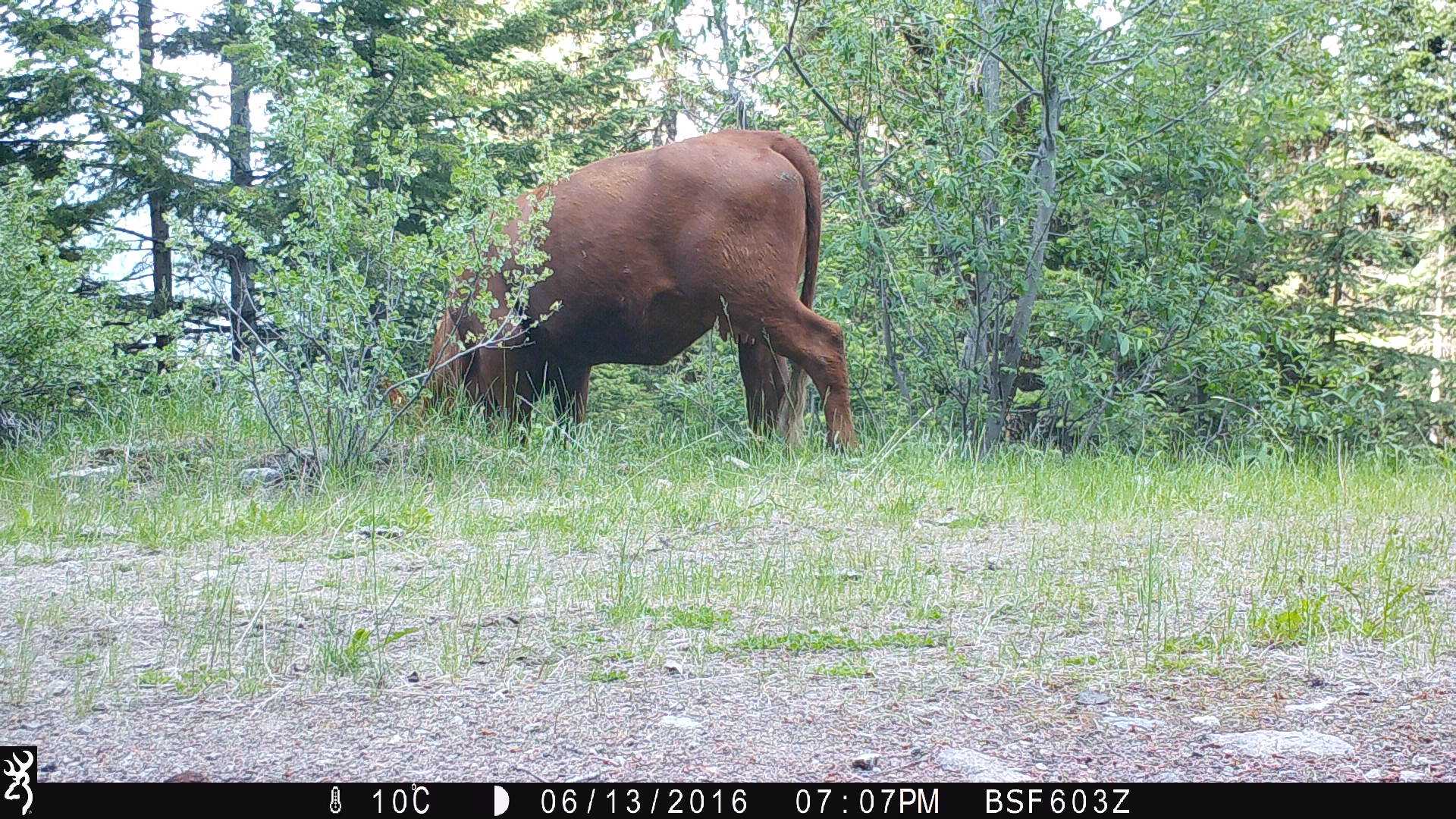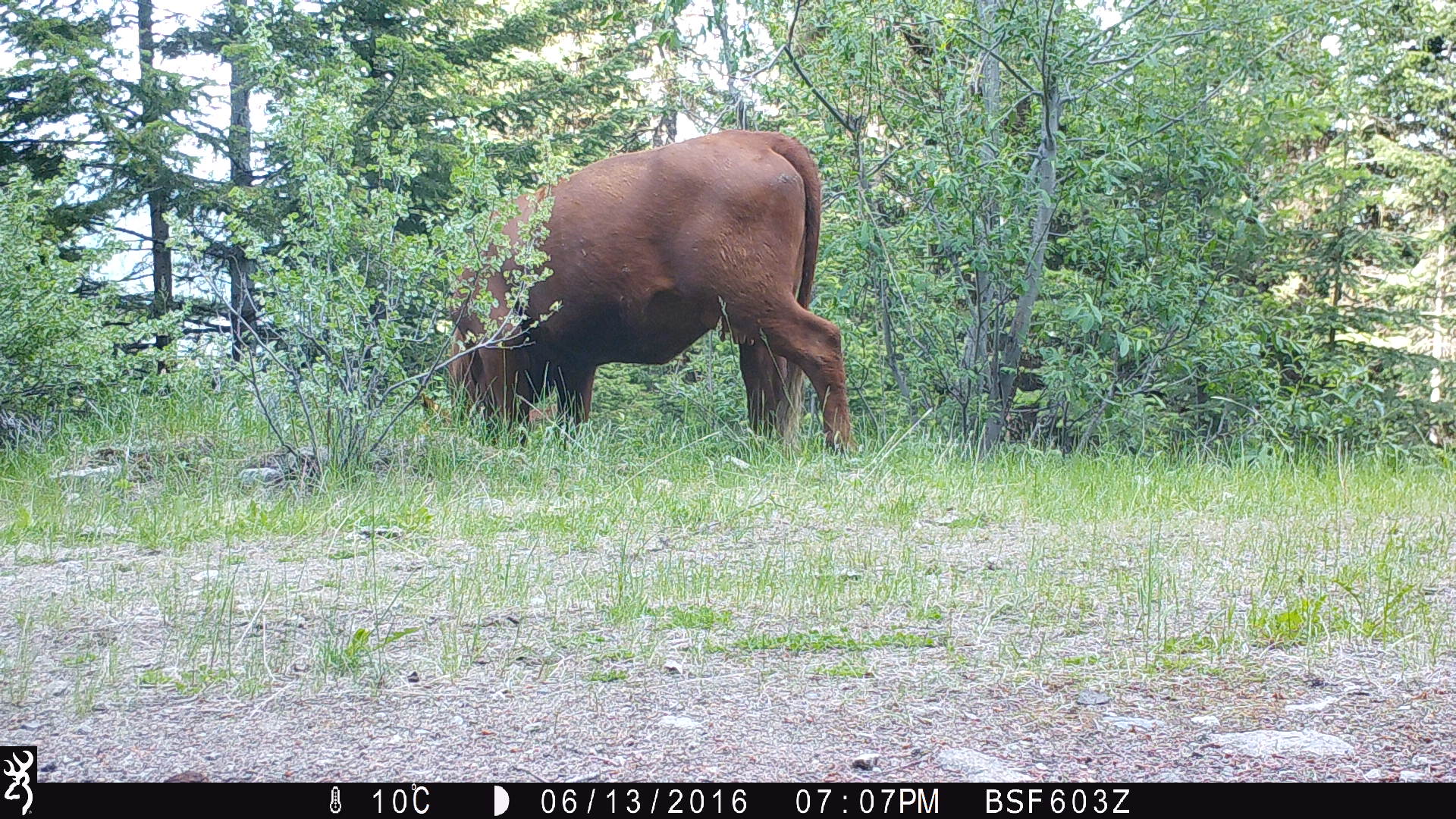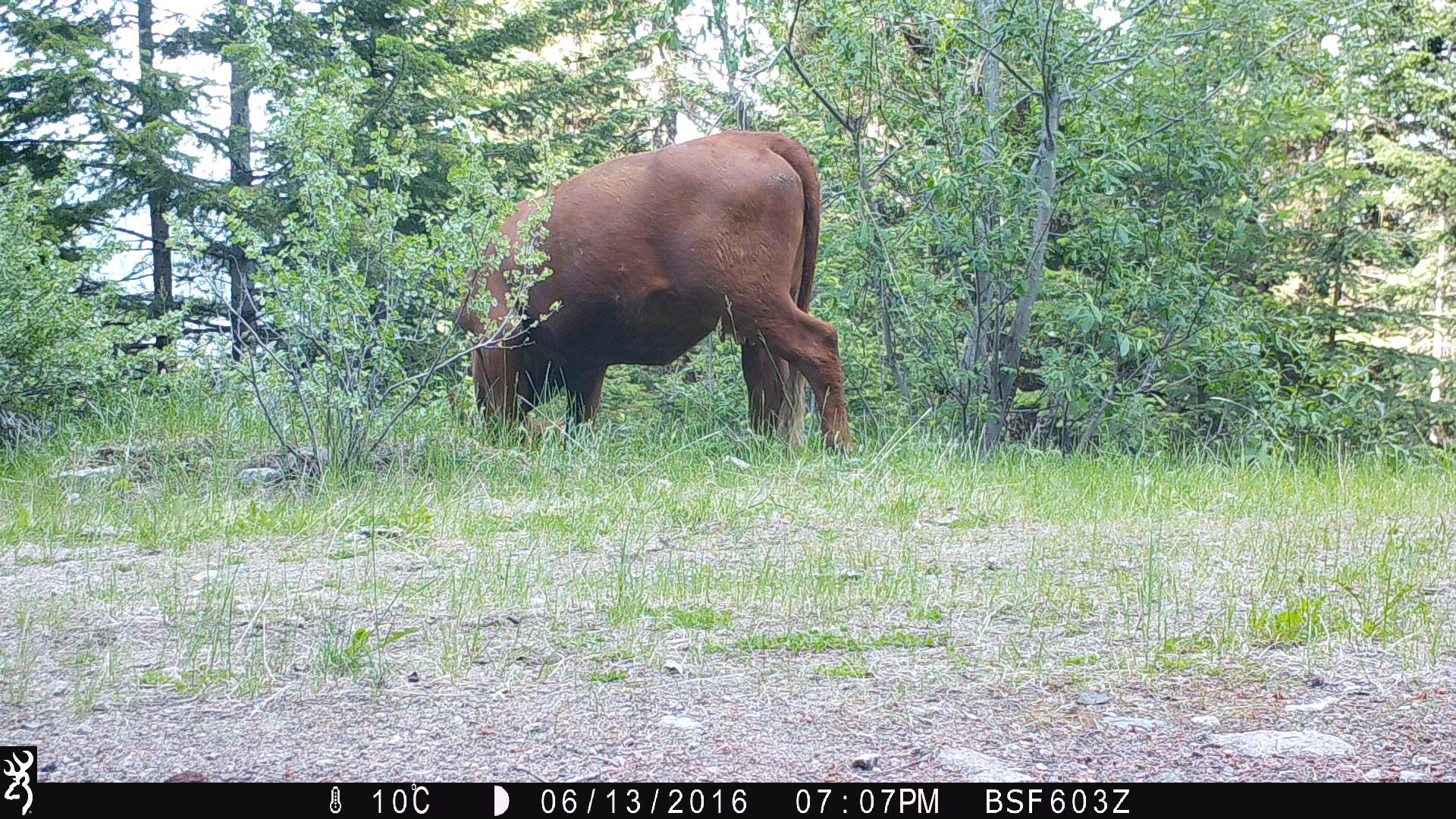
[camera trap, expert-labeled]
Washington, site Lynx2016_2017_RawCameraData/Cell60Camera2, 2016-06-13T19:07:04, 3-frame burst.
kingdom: Animalia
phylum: Chordata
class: Mammalia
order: Artiodactyla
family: Bovidae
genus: Bos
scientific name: Bos taurus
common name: domestic cattle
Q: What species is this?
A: Domestic cattle (Bos taurus).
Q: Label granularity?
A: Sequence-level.